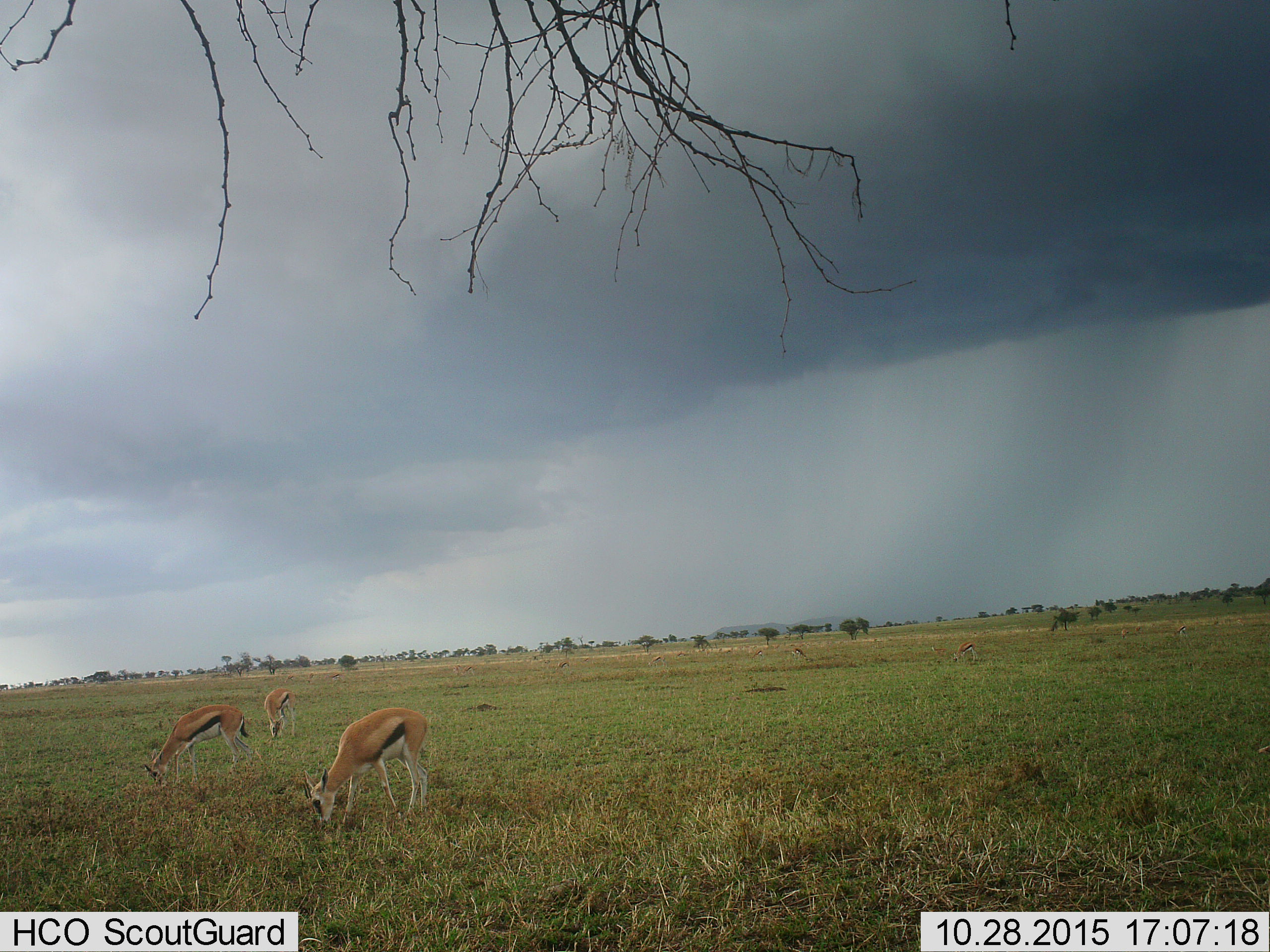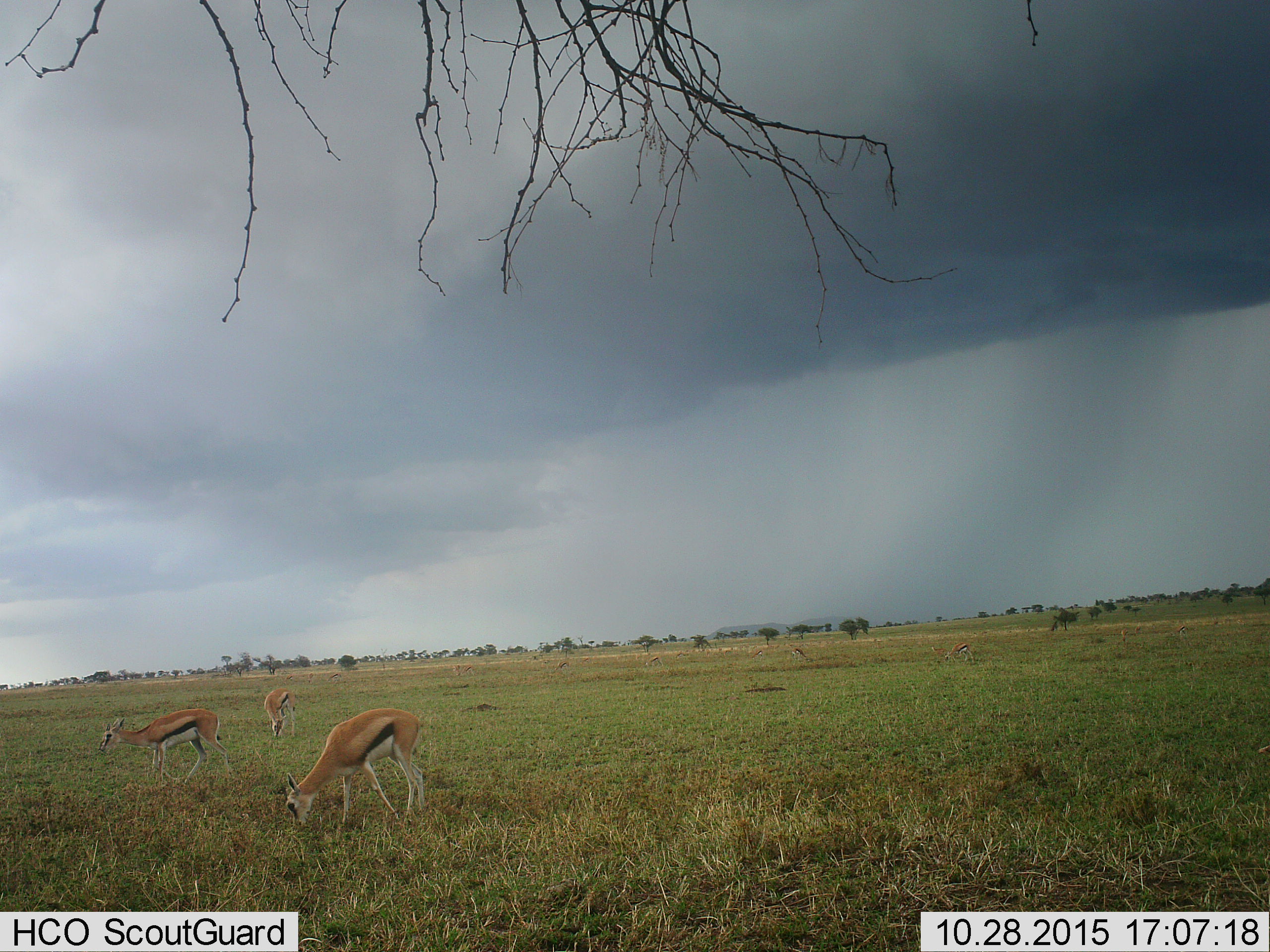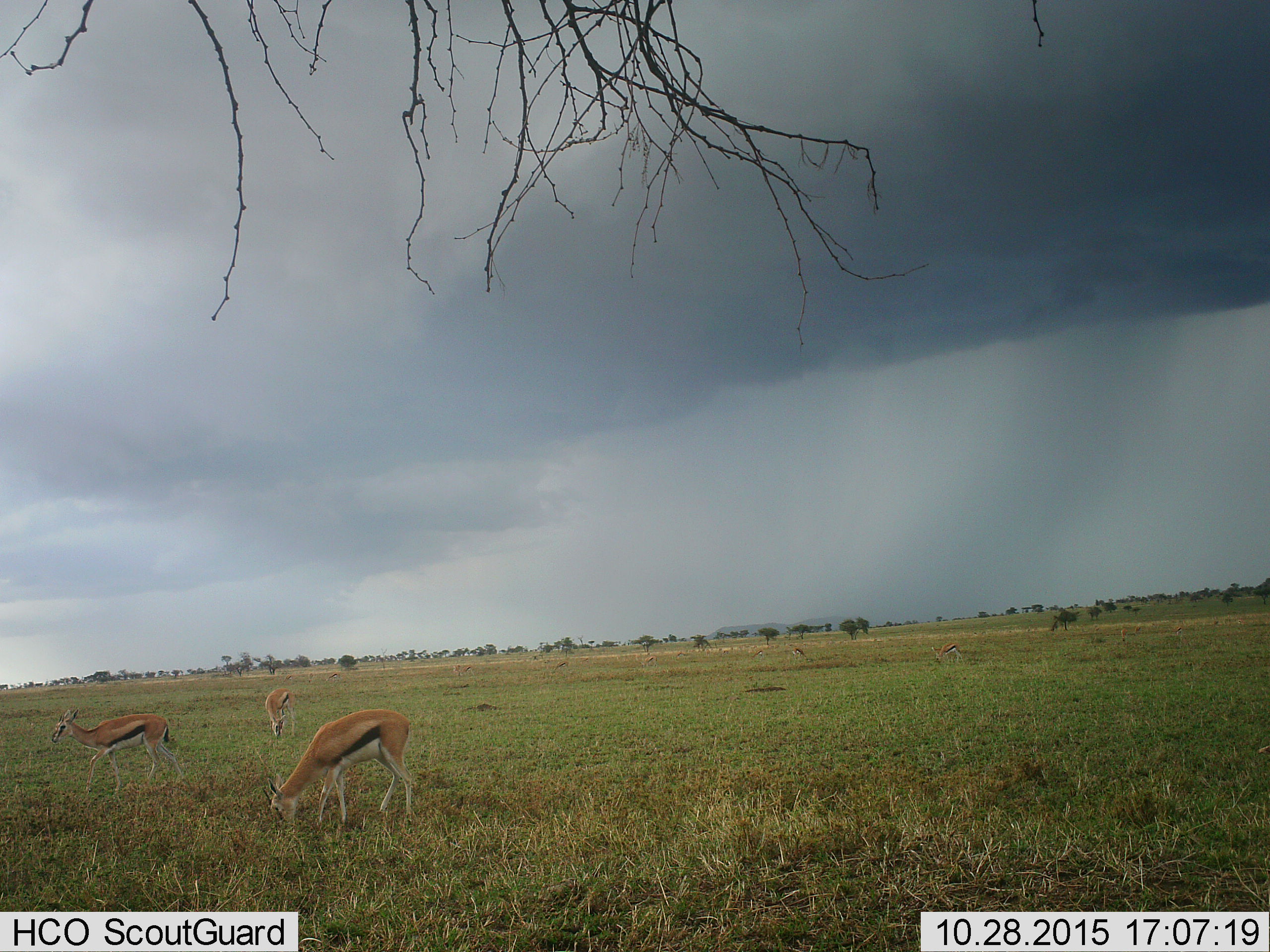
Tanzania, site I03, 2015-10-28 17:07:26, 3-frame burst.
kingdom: Animalia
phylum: Chordata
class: Mammalia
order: Artiodactyla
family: Bovidae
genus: Eudorcas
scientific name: Eudorcas thomsonii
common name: thomson's gazelle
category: gazellethomsons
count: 5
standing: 33%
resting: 0%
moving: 44%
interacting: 0%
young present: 0%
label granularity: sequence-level